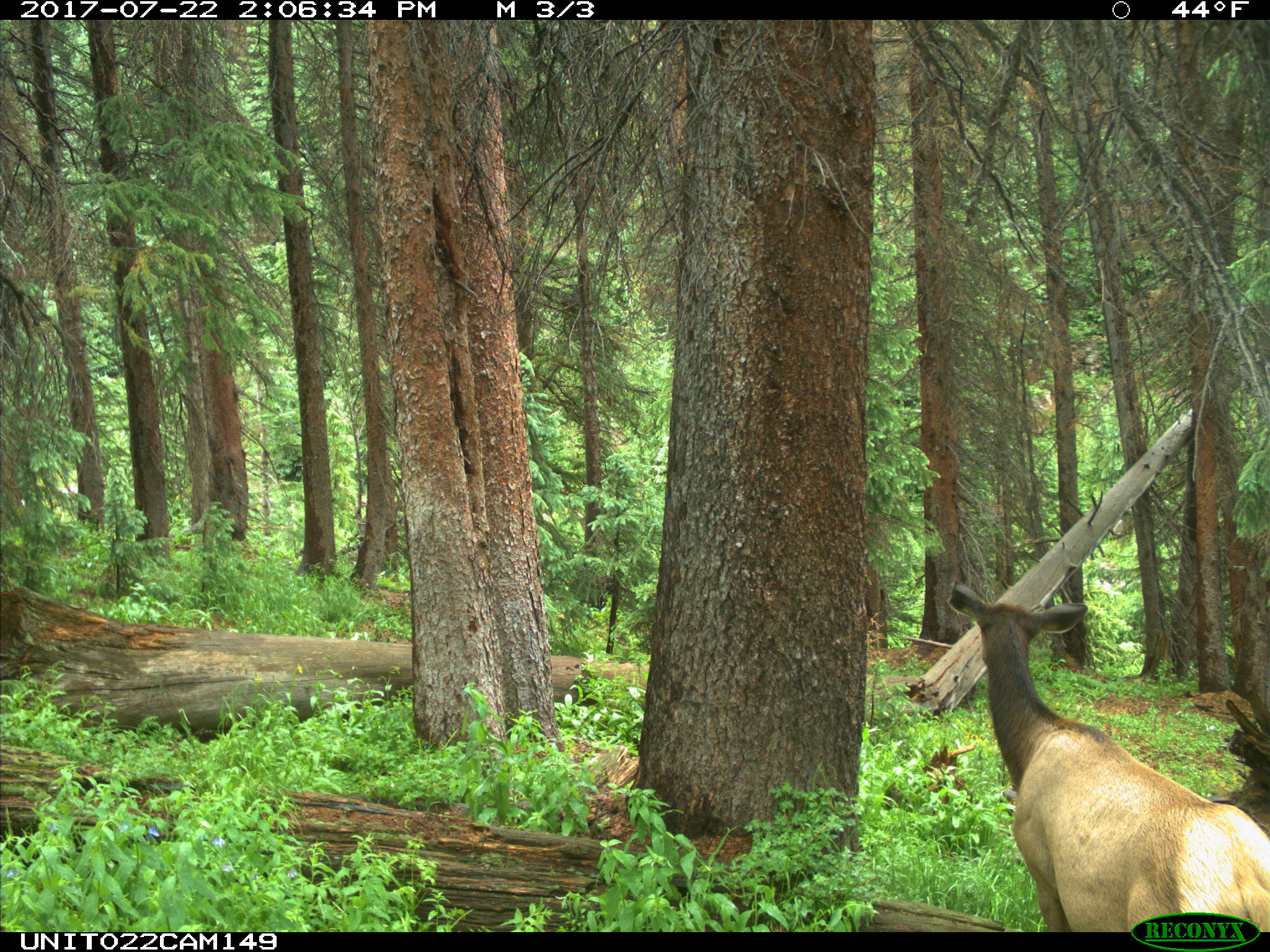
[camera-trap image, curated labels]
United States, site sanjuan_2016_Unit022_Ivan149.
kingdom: Animalia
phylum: Chordata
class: Mammalia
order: Artiodactyla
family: Cervidae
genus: Cervus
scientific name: Cervus elaphus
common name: red deer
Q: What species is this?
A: Cervus elaphus (red deer).